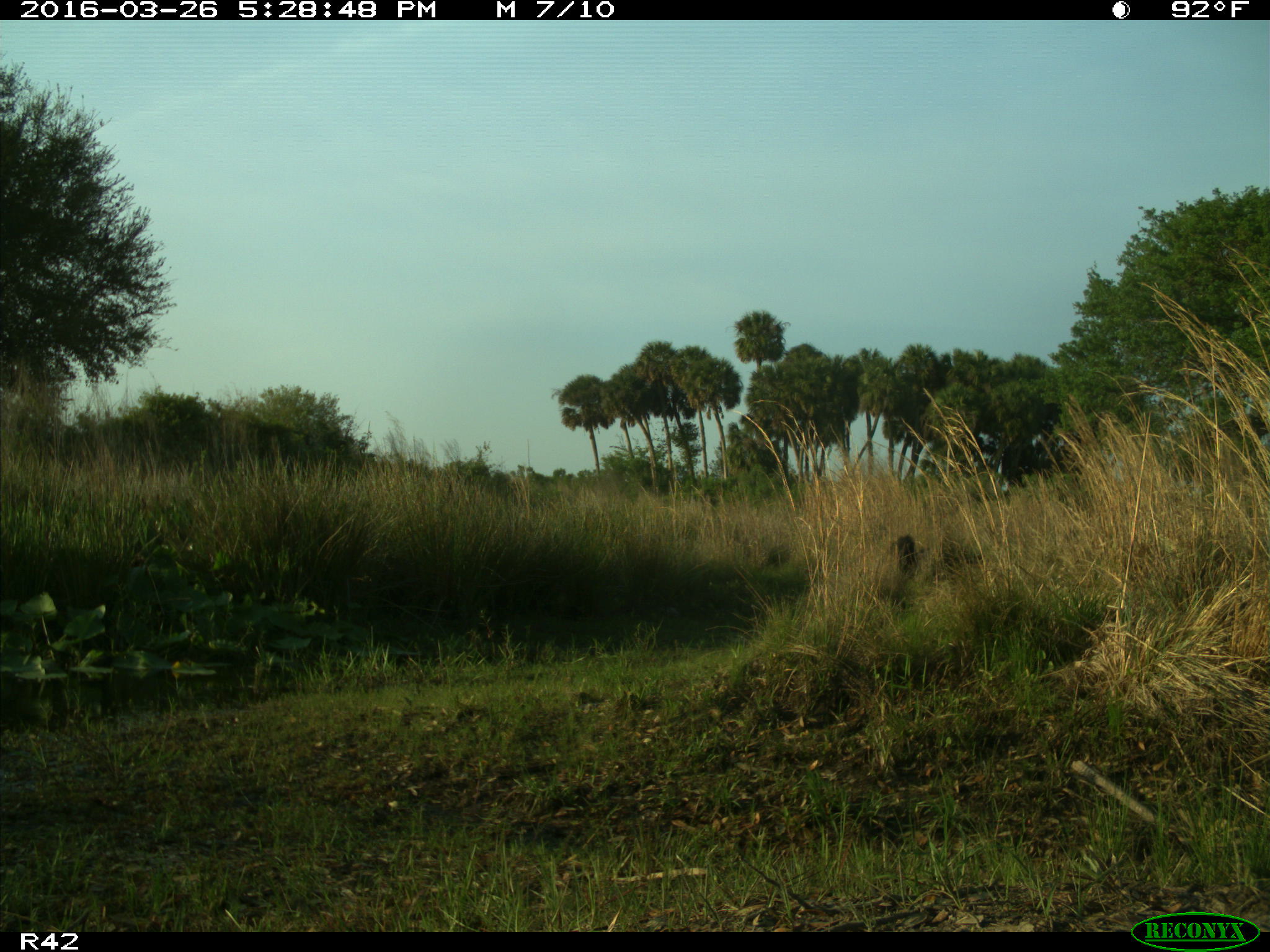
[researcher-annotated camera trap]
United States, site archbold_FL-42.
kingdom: Animalia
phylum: Chordata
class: Mammalia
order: Artiodactyla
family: Suidae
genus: Sus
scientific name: Sus scrofa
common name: wild boar